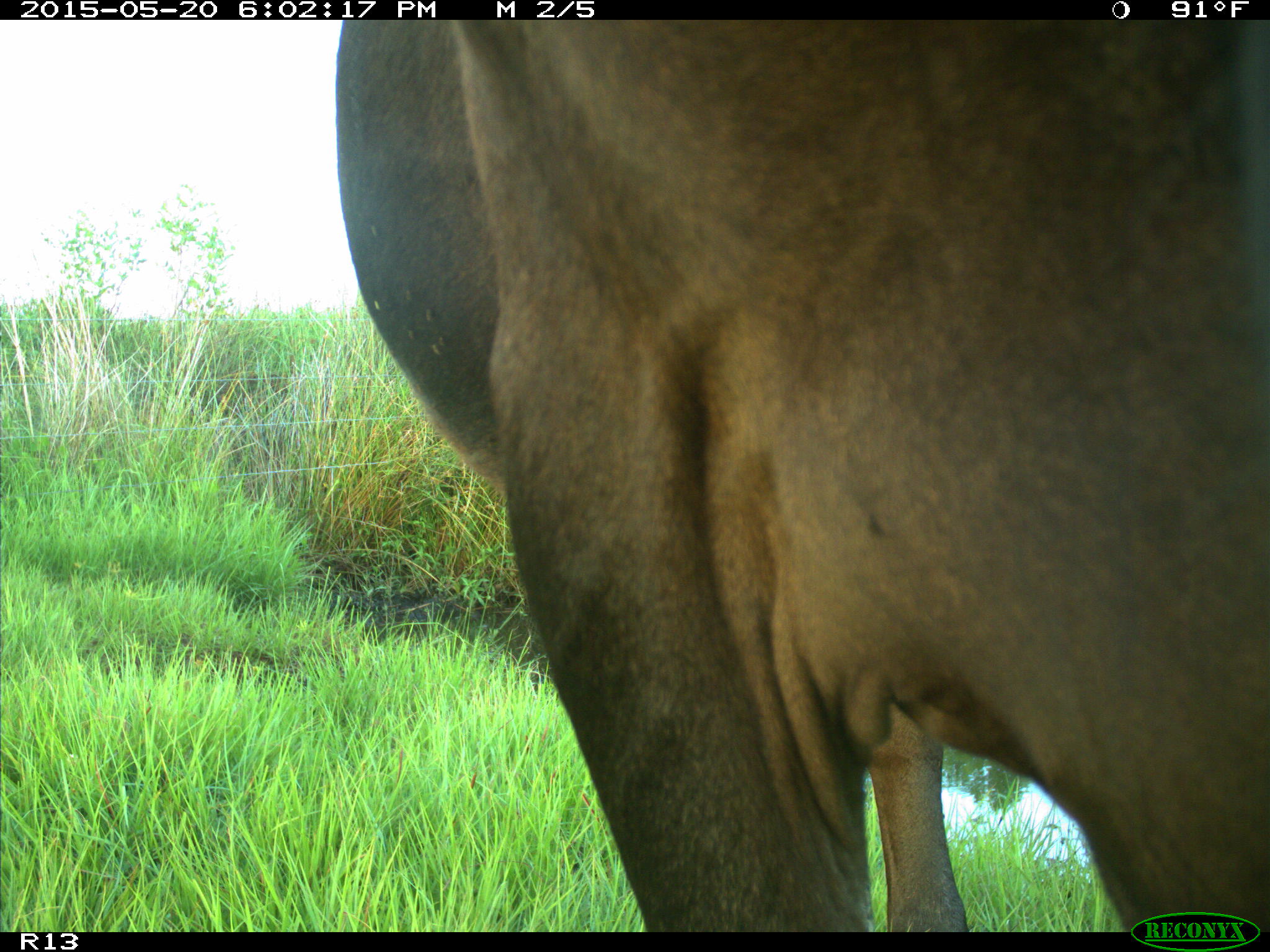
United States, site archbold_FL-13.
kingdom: Animalia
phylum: Chordata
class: Mammalia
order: Artiodactyla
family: Bovidae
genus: Bos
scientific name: Bos taurus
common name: domestic cow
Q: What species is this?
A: Bos taurus (domestic cow).